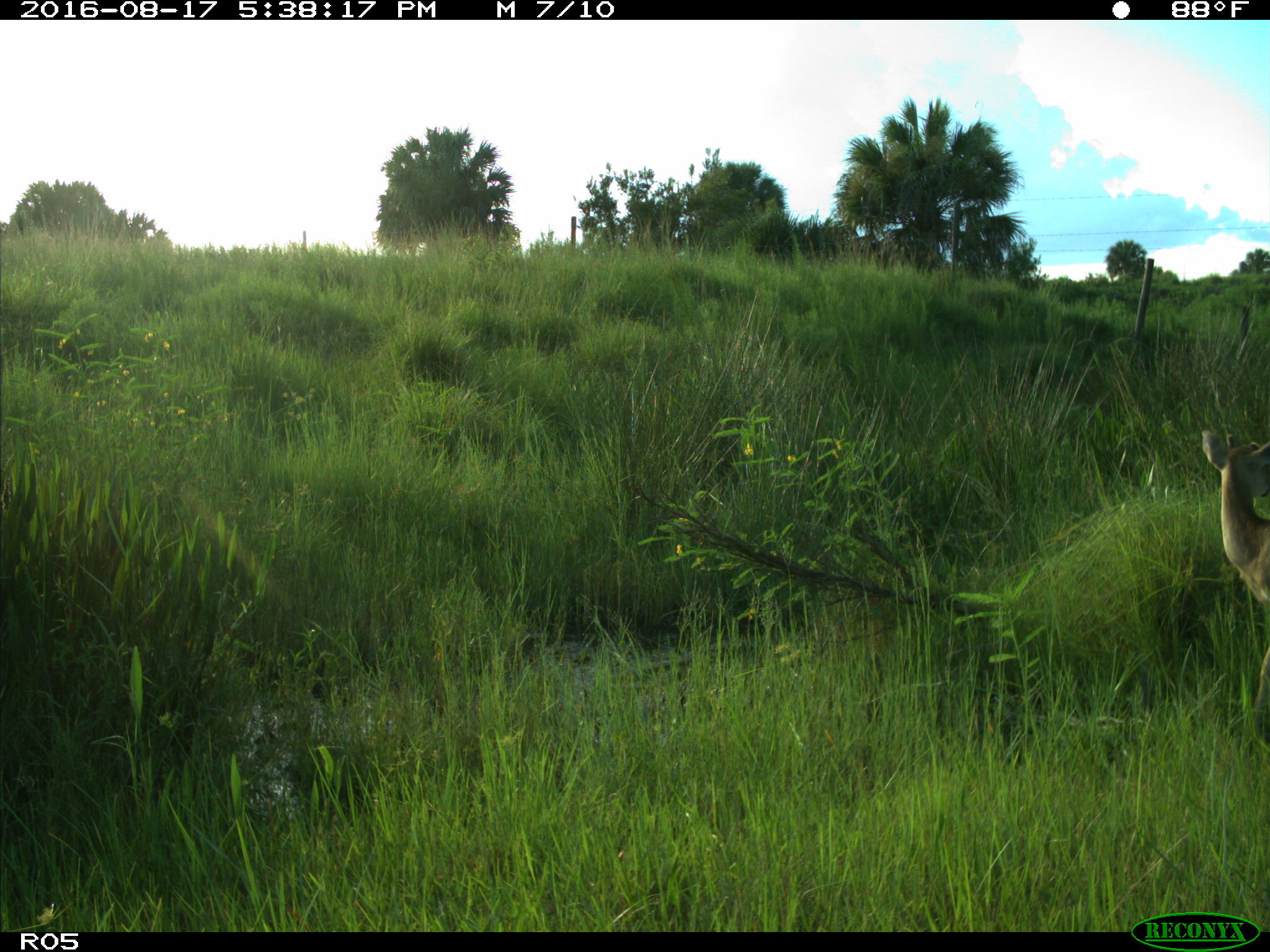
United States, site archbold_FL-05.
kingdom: Animalia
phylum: Chordata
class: Mammalia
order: Artiodactyla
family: Cervidae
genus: Odocoileus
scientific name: Odocoileus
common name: deer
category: unidentified deer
Unidentified deer (deer) (Odocoileus).